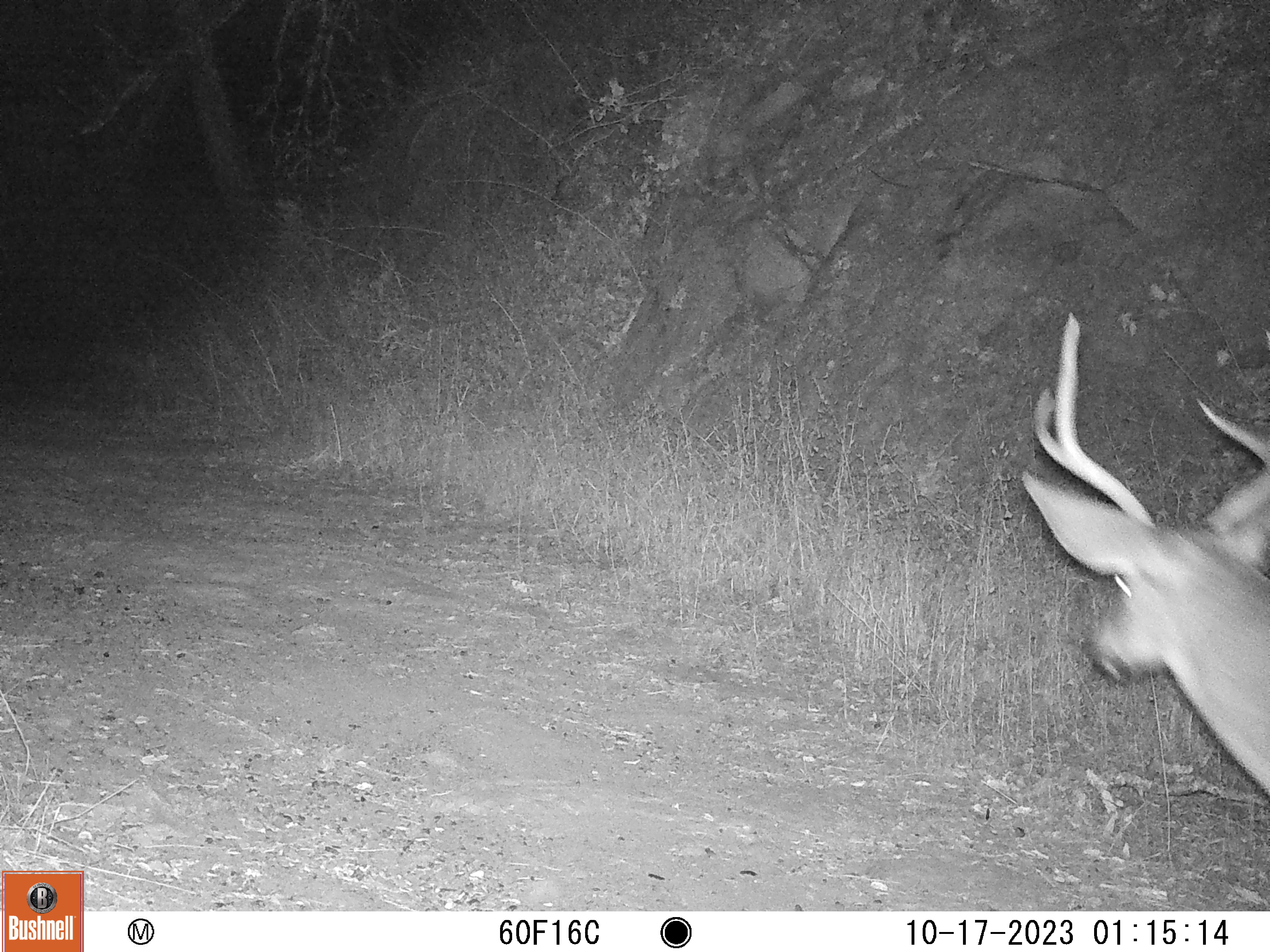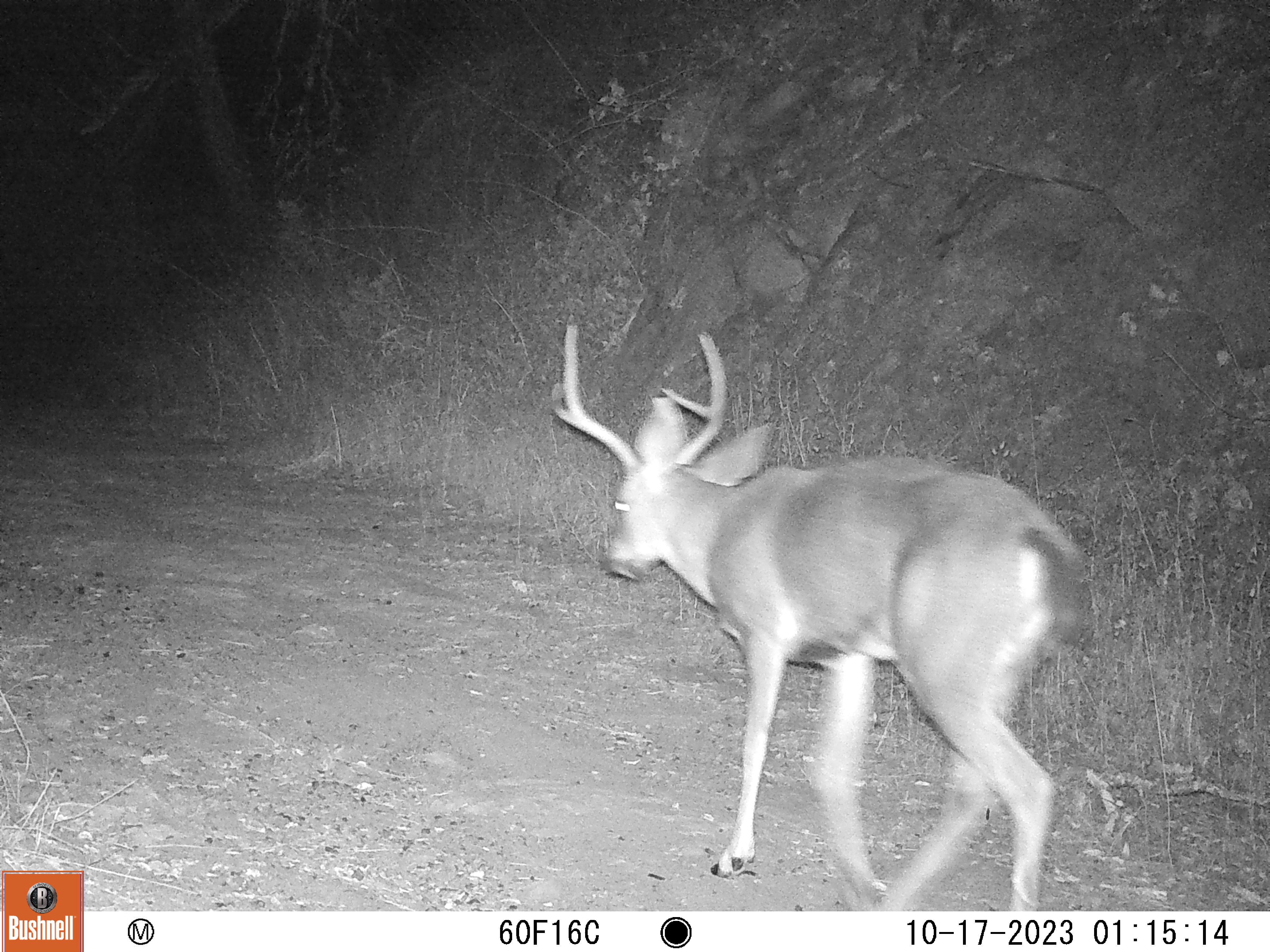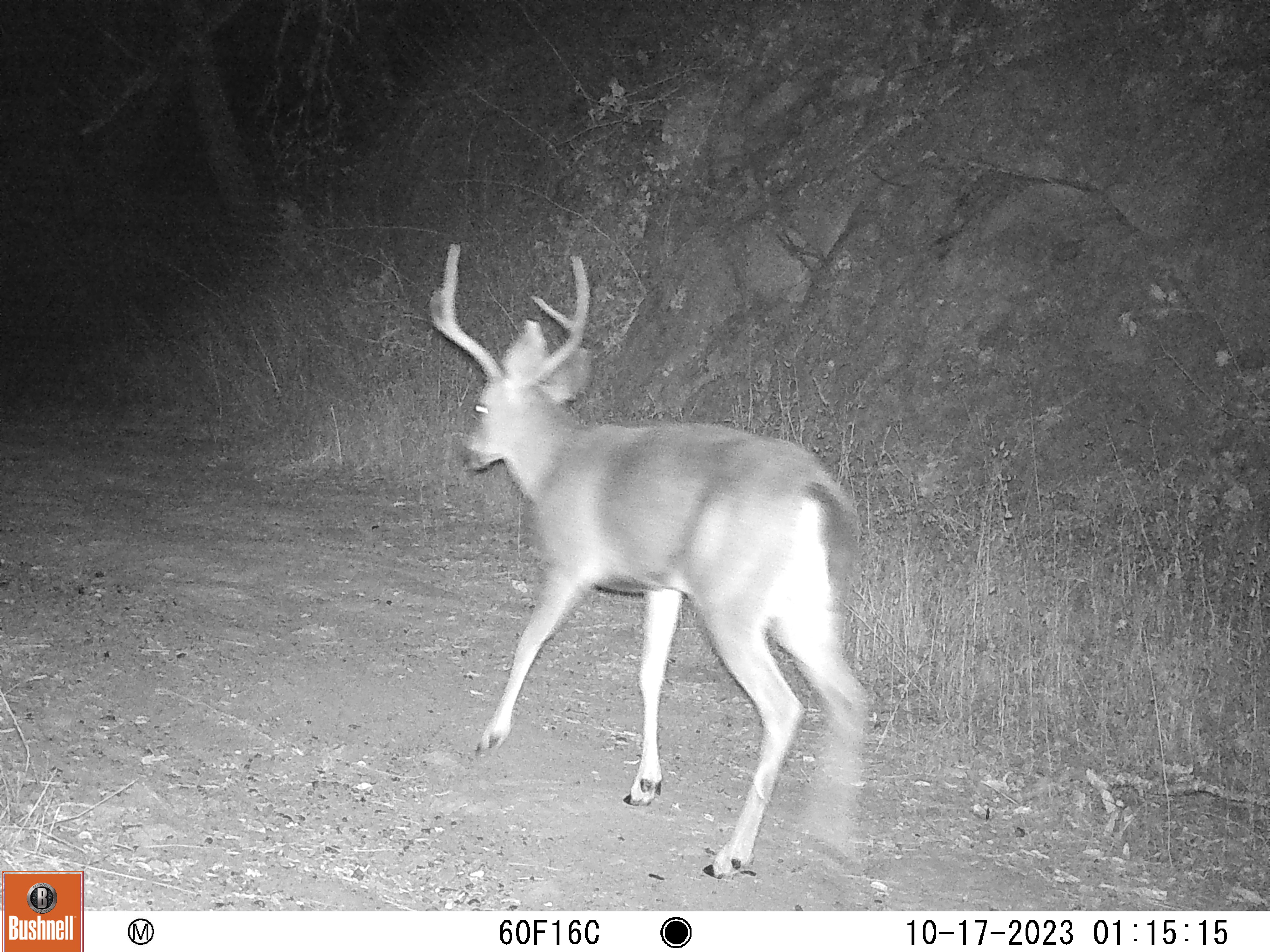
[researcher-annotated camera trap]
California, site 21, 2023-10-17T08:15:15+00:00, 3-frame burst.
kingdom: Animalia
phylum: Chordata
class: Mammalia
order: Artiodactyla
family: Cervidae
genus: Odocoileus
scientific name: Odocoileus hemionus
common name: mule deer